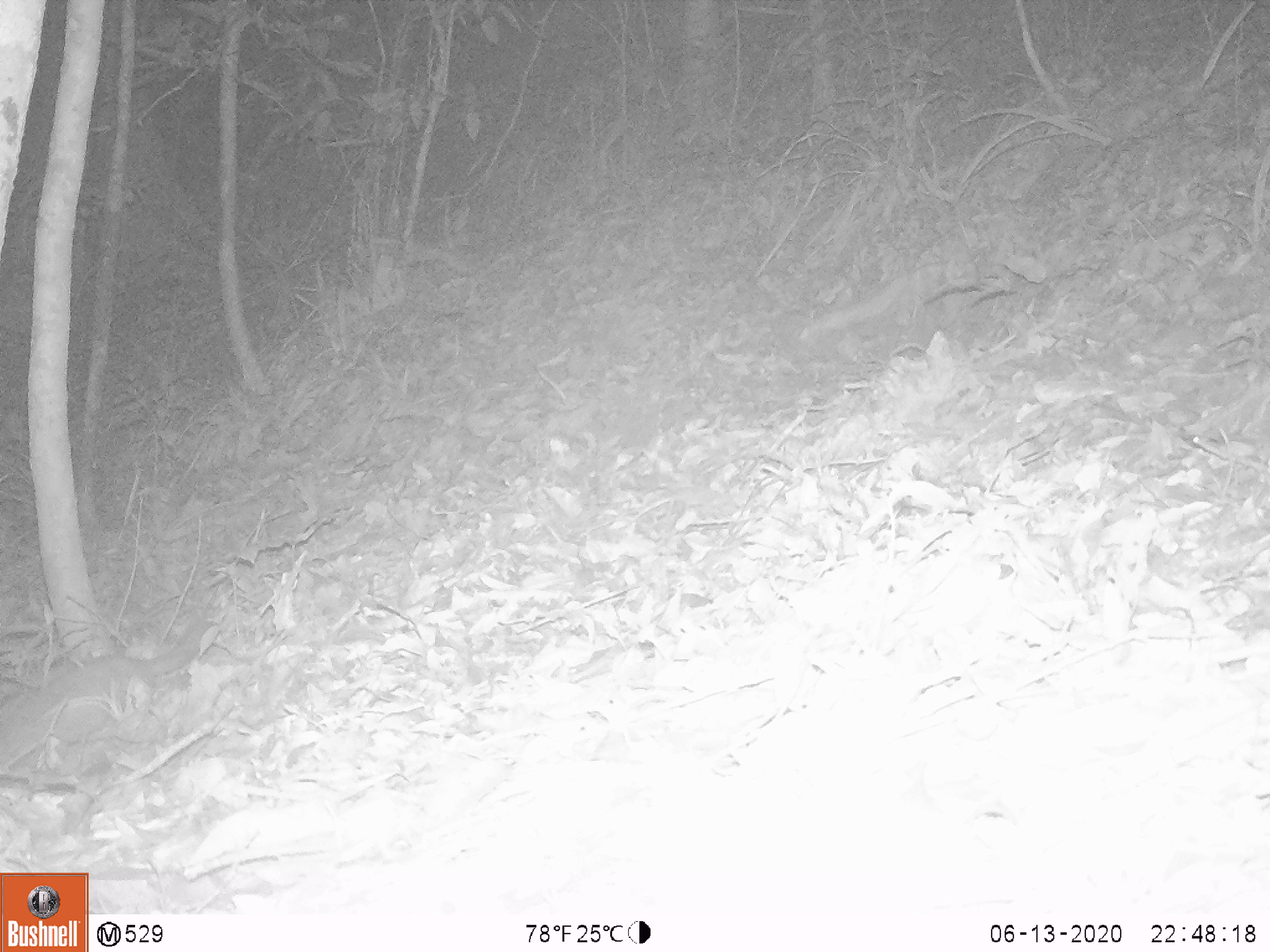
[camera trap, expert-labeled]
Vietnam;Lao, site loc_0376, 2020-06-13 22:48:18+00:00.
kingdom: Animalia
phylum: Chordata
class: Mammalia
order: Carnivora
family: Mustelidae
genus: Melogale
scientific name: Melogale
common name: ferret badger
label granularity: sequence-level